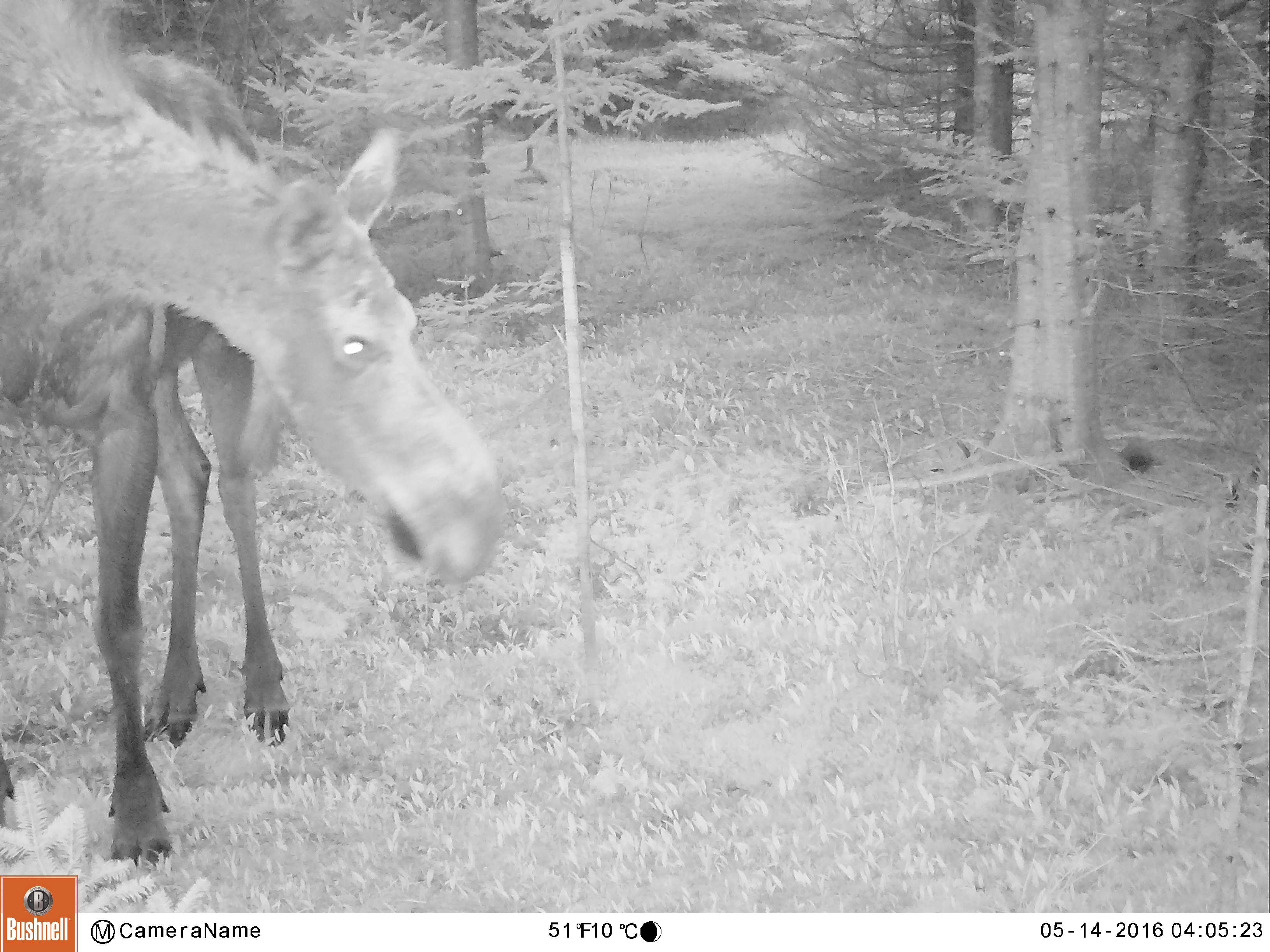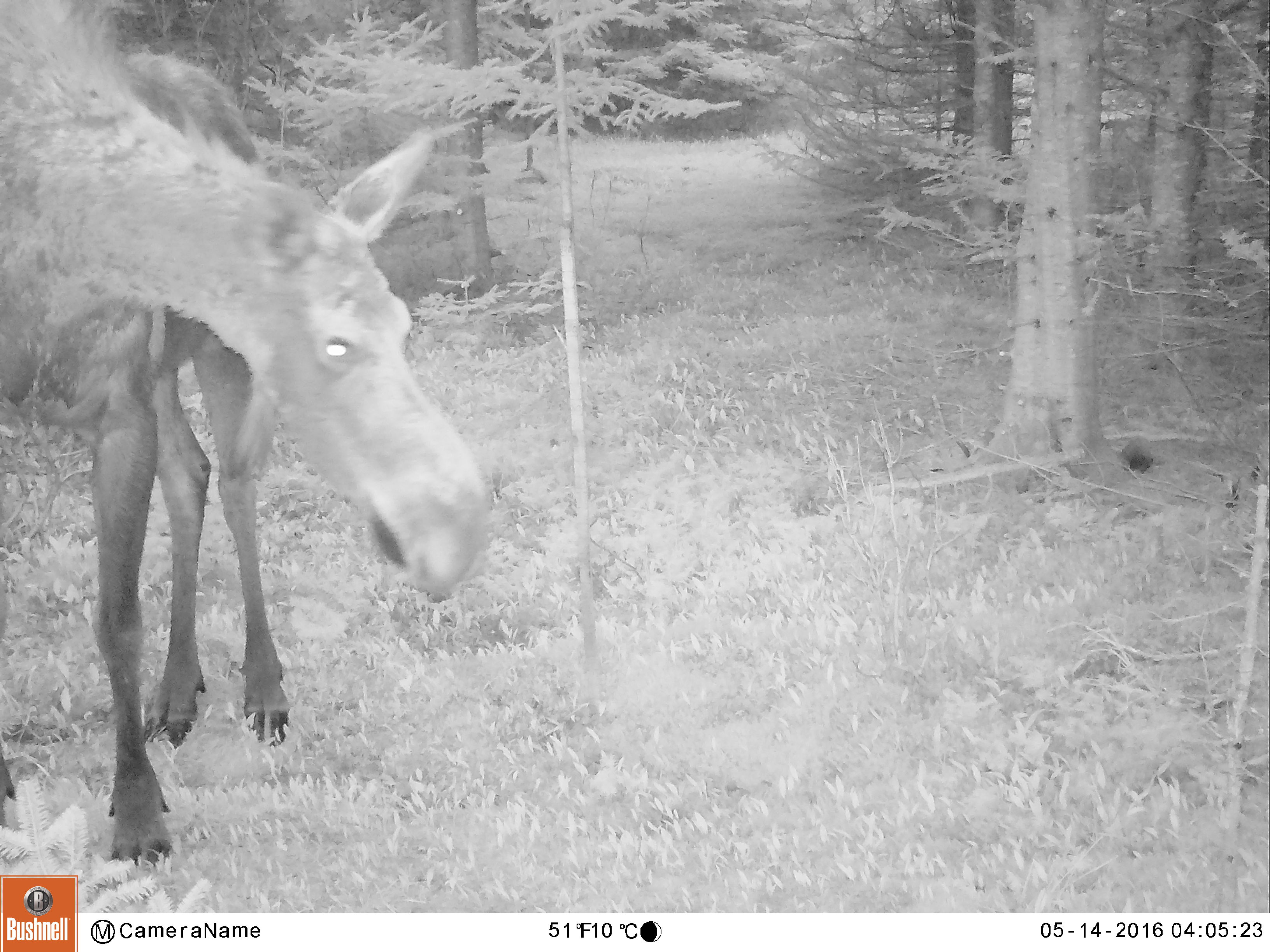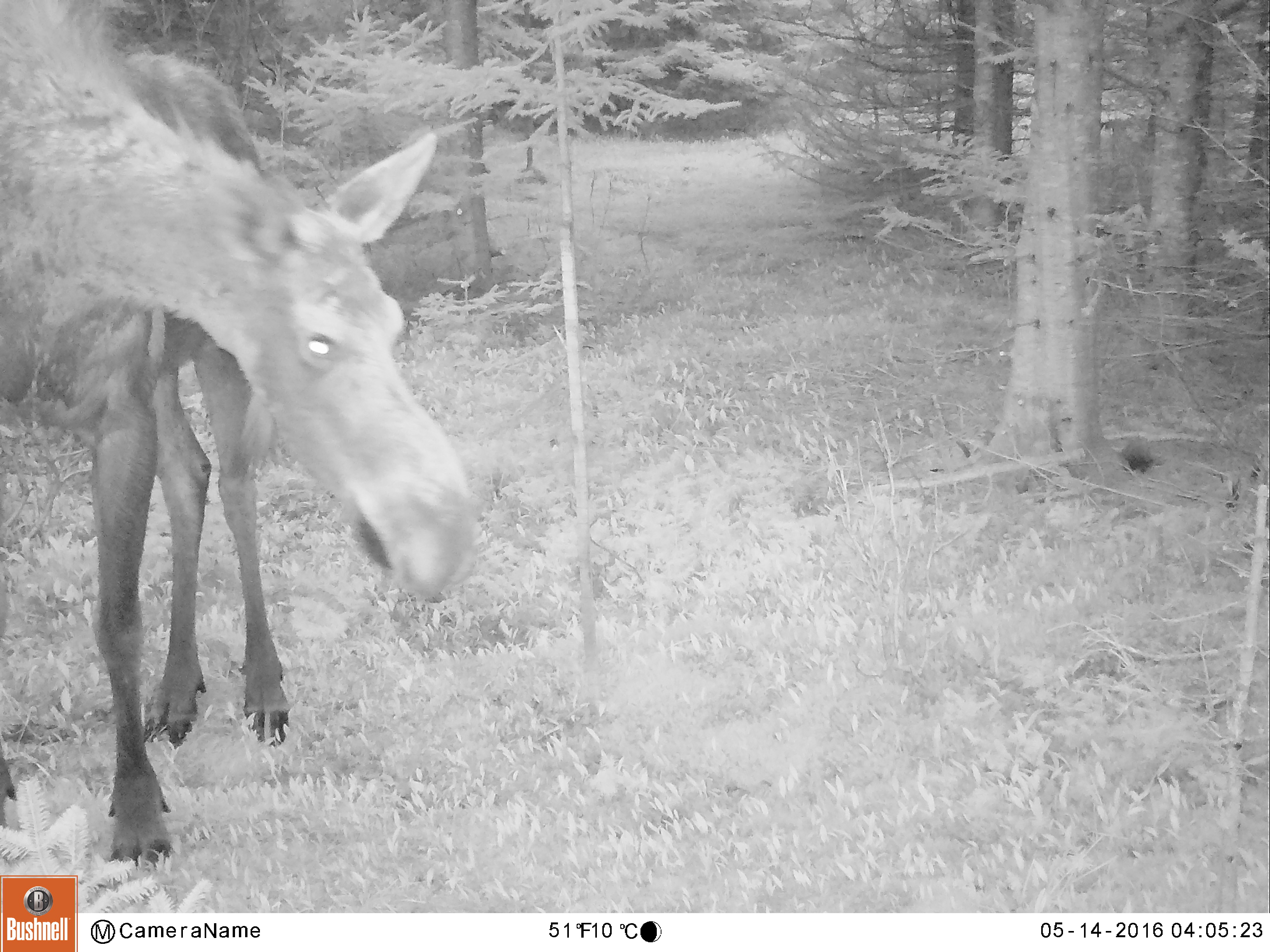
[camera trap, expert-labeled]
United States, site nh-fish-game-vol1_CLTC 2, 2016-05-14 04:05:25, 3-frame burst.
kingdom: Animalia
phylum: Chordata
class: Mammalia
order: Artiodactyla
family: Cervidae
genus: Alces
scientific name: Alces alces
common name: moose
Moose (Alces alces).